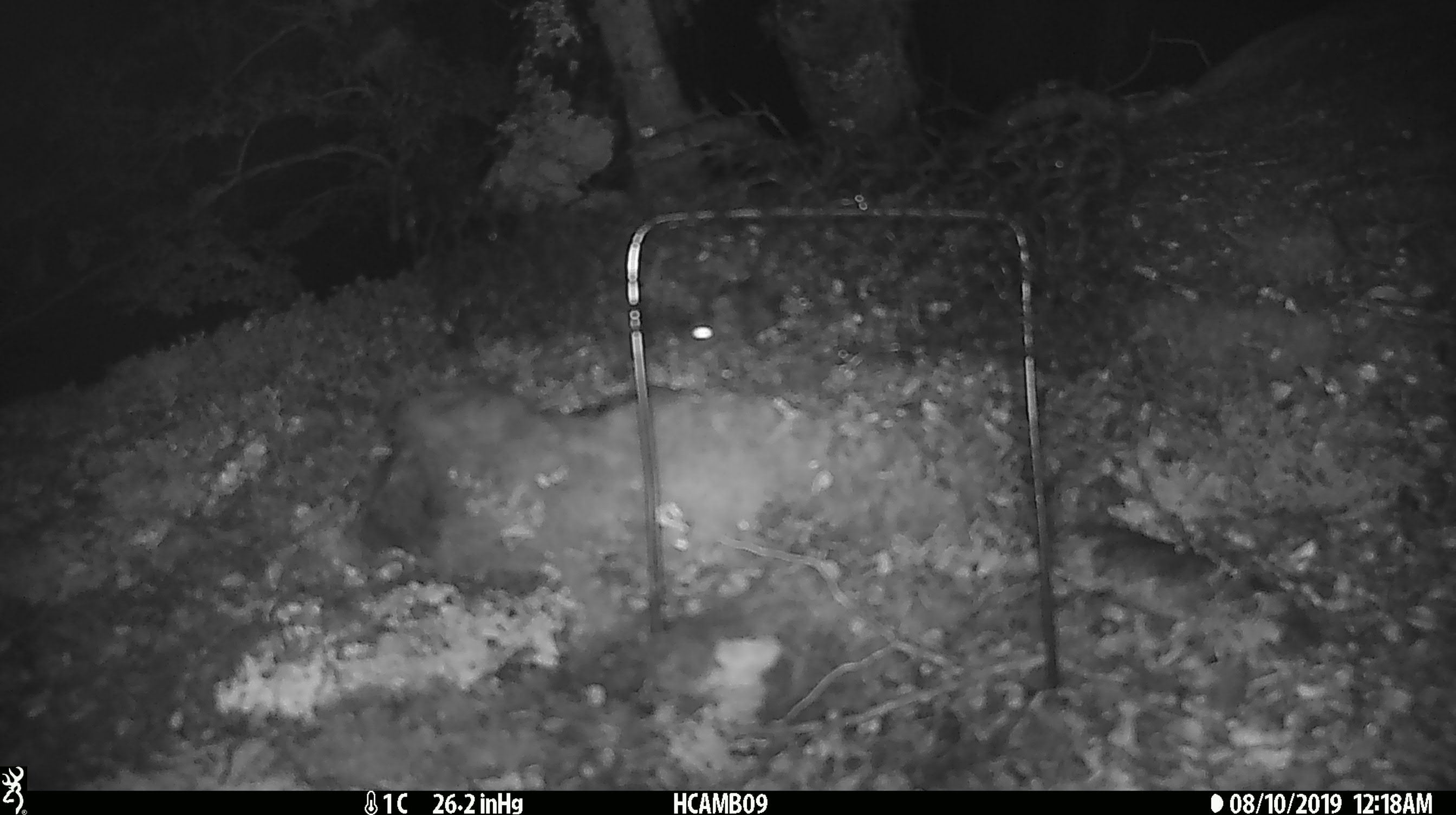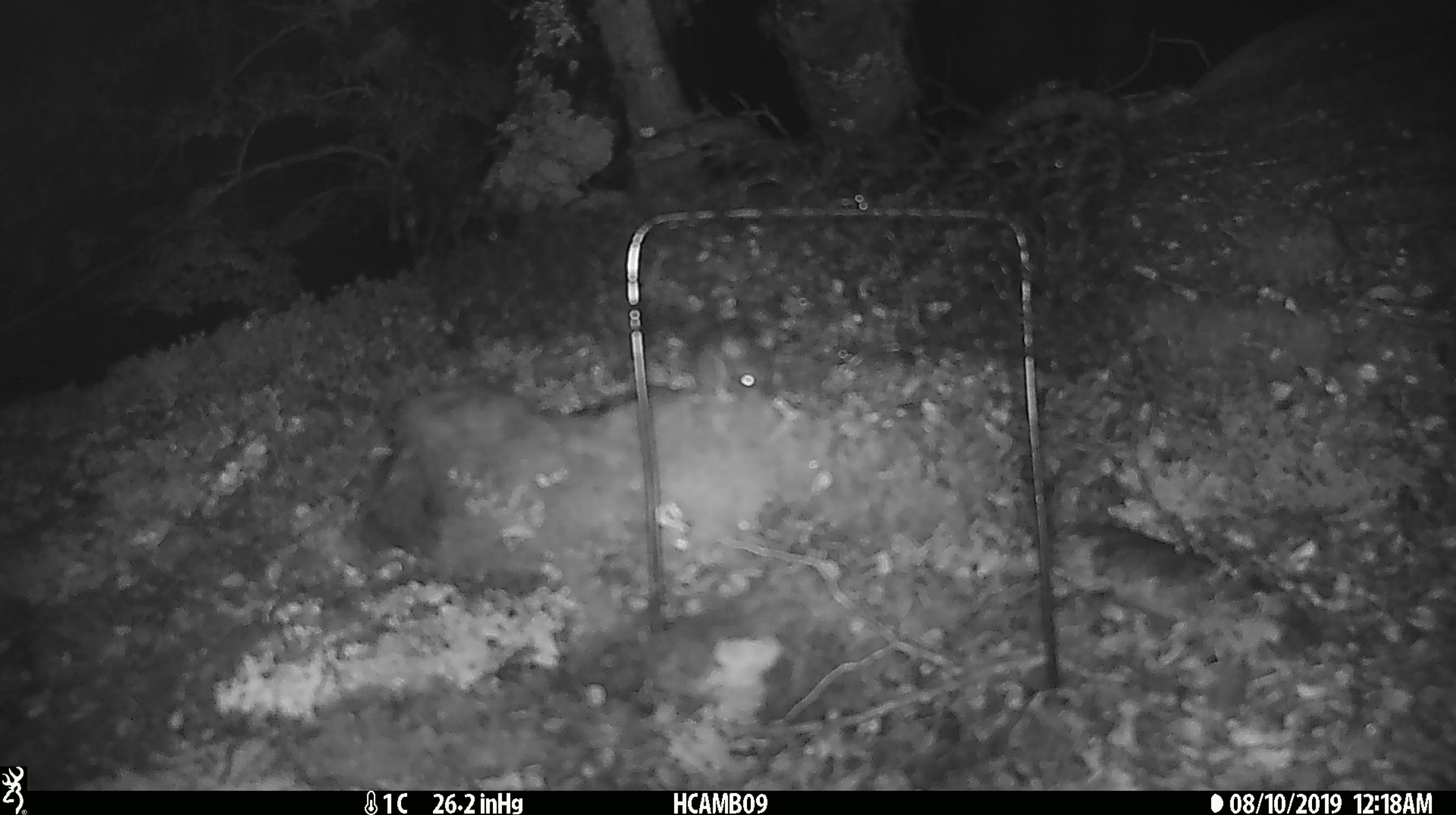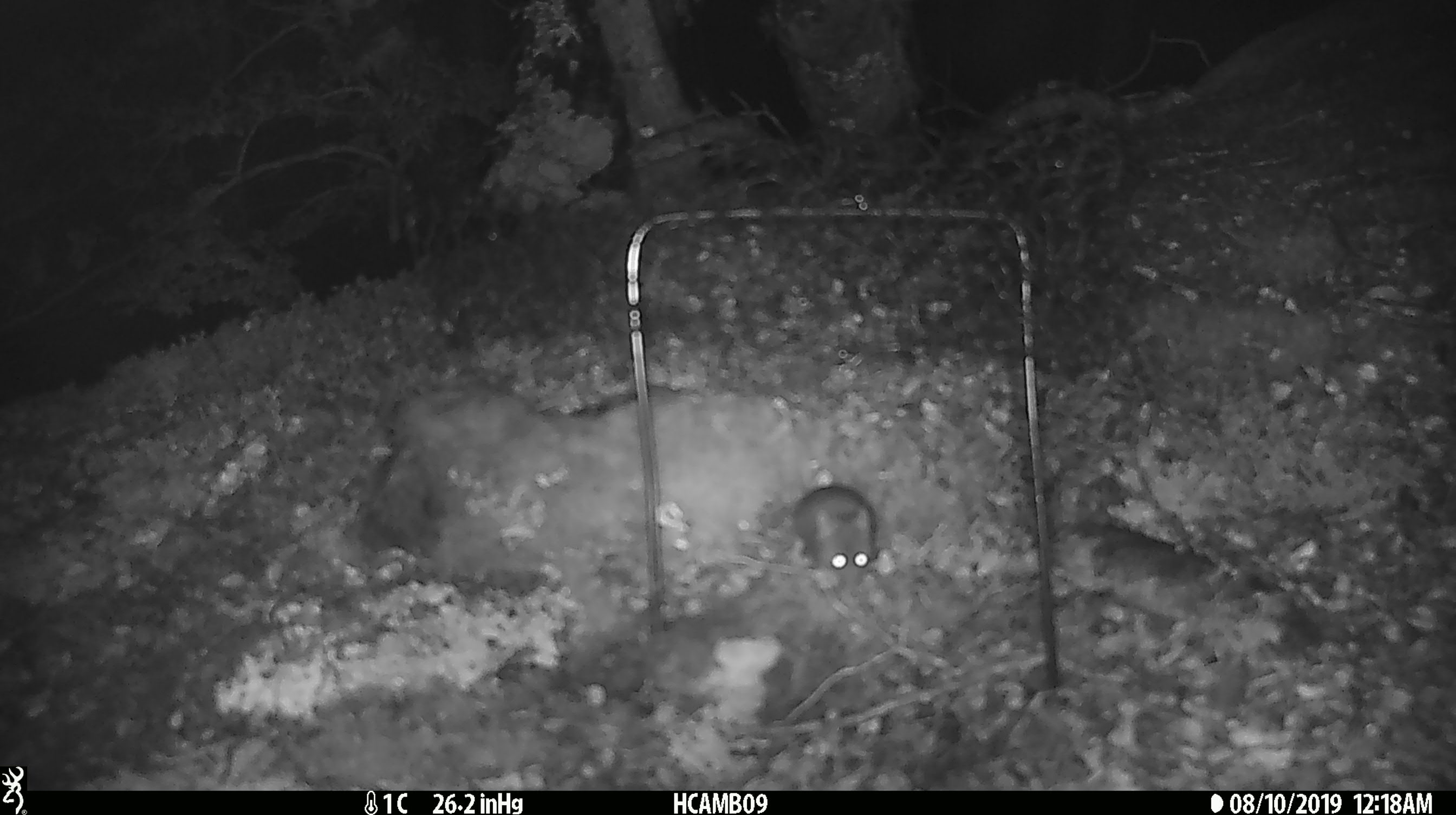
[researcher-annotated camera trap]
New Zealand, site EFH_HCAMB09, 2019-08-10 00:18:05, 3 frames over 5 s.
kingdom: Animalia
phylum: Chordata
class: Mammalia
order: Rodentia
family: Muridae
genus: Mus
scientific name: Mus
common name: mouse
Mouse (Mus).